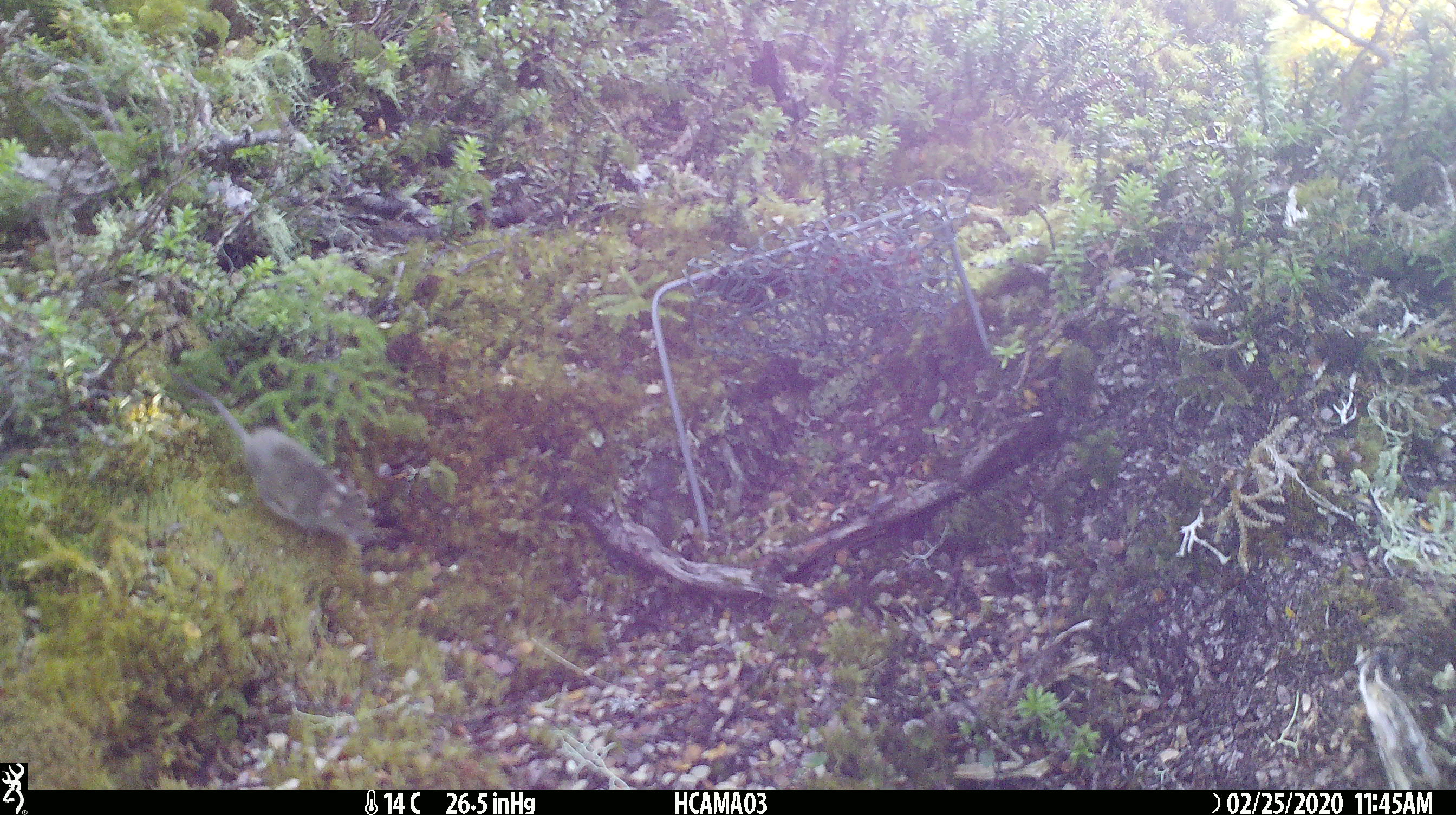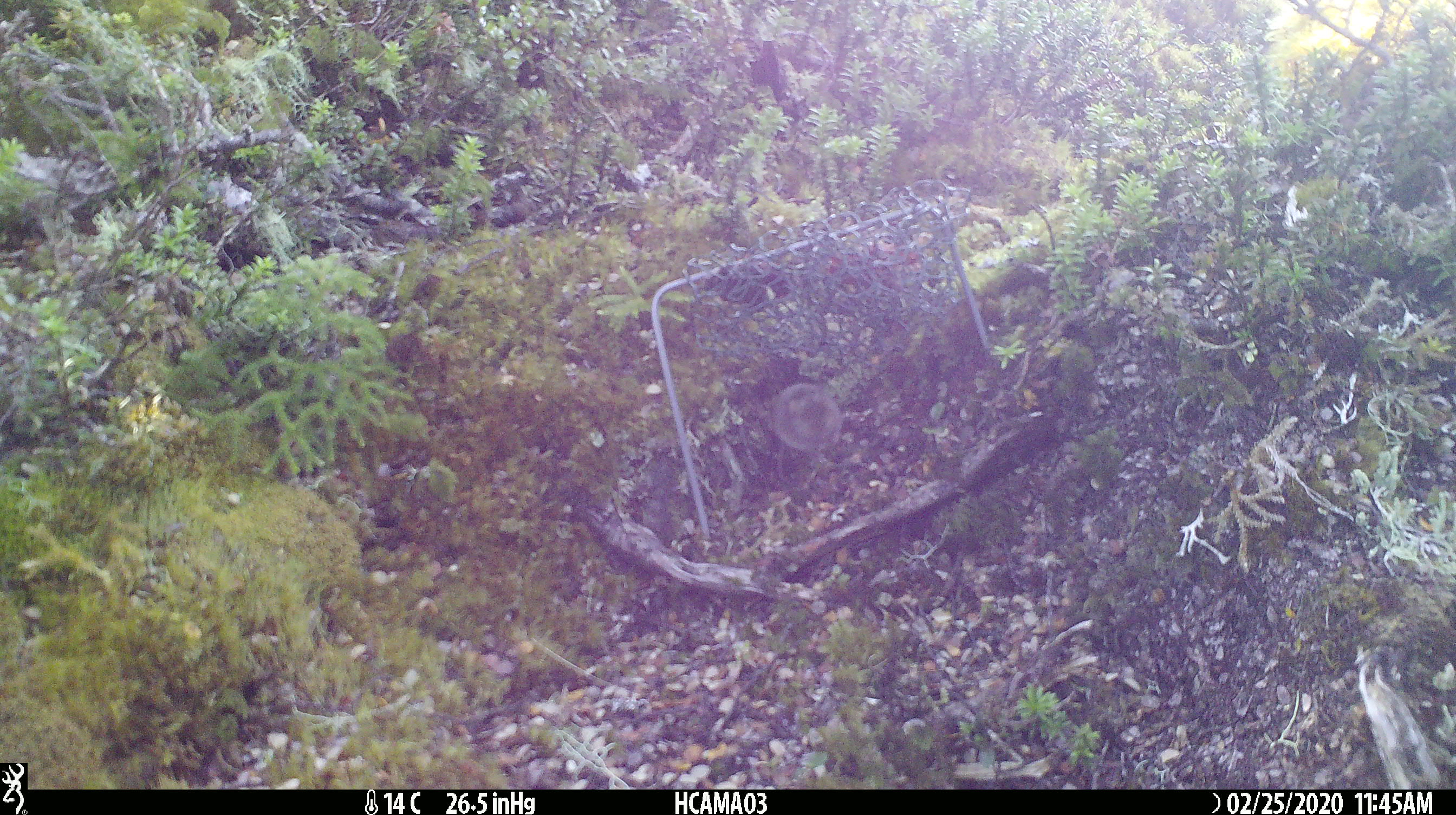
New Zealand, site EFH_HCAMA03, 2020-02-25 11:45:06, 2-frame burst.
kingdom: Animalia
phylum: Chordata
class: Mammalia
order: Rodentia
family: Muridae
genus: Mus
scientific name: Mus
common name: mouse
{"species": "mouse (Mus)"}